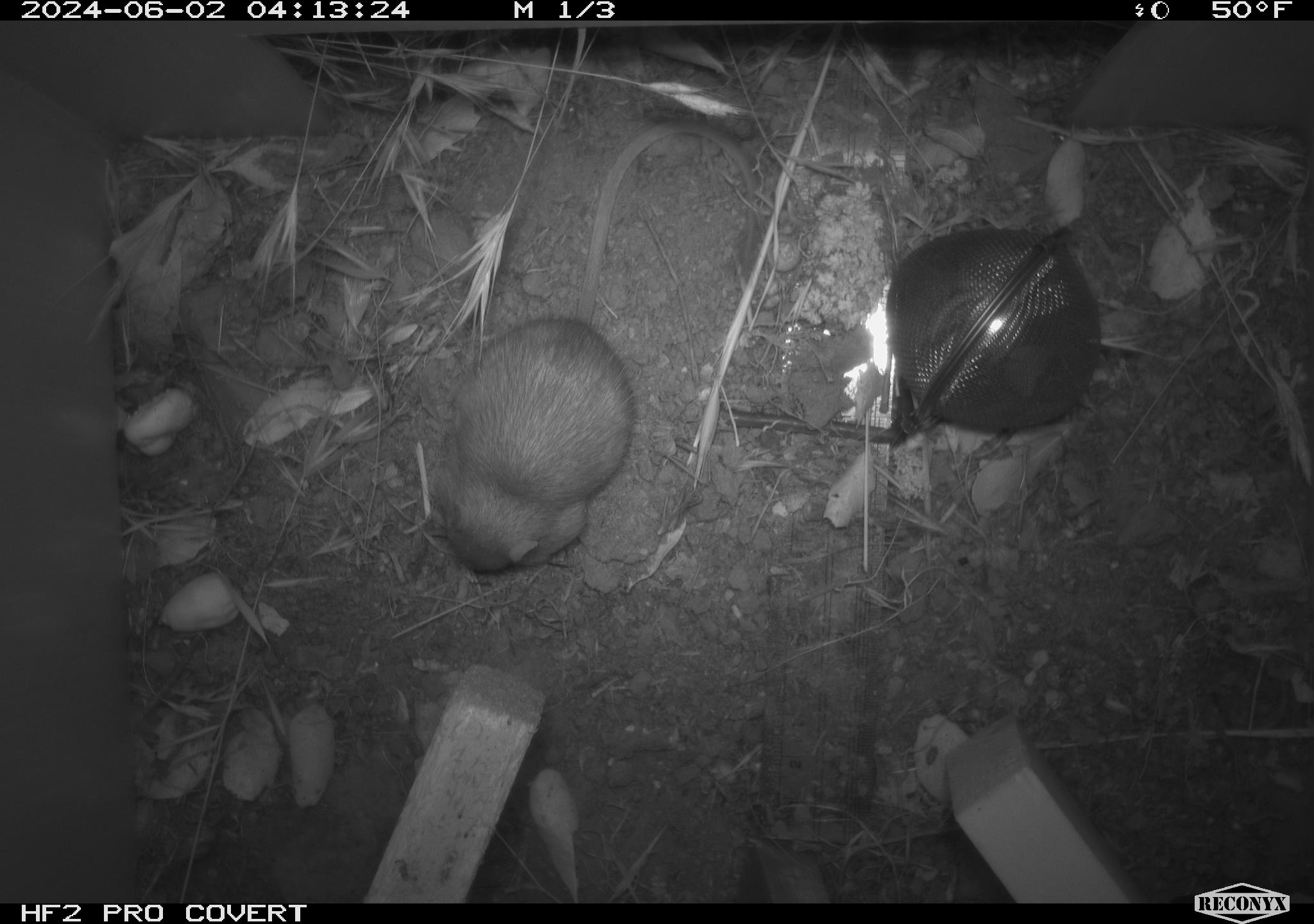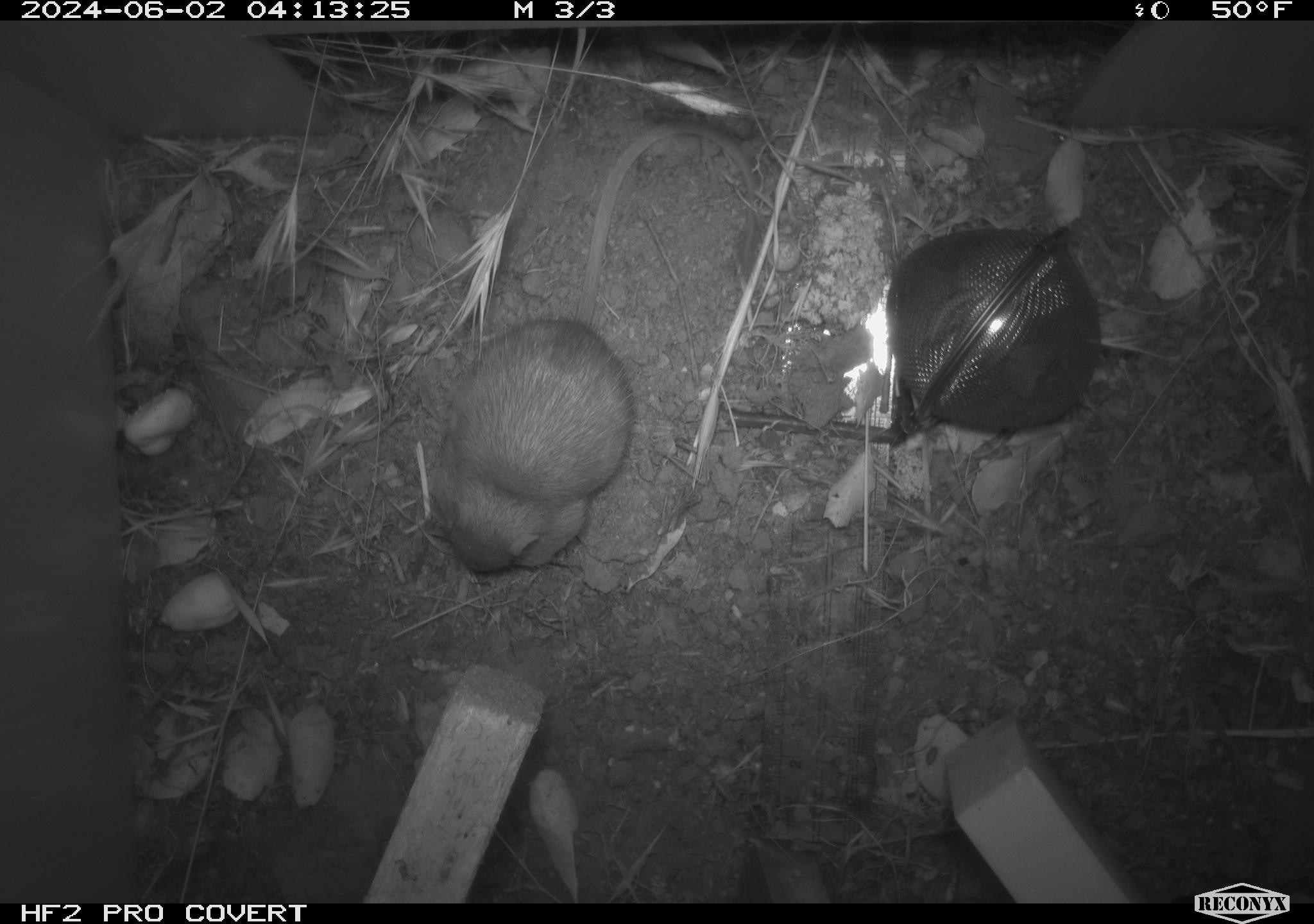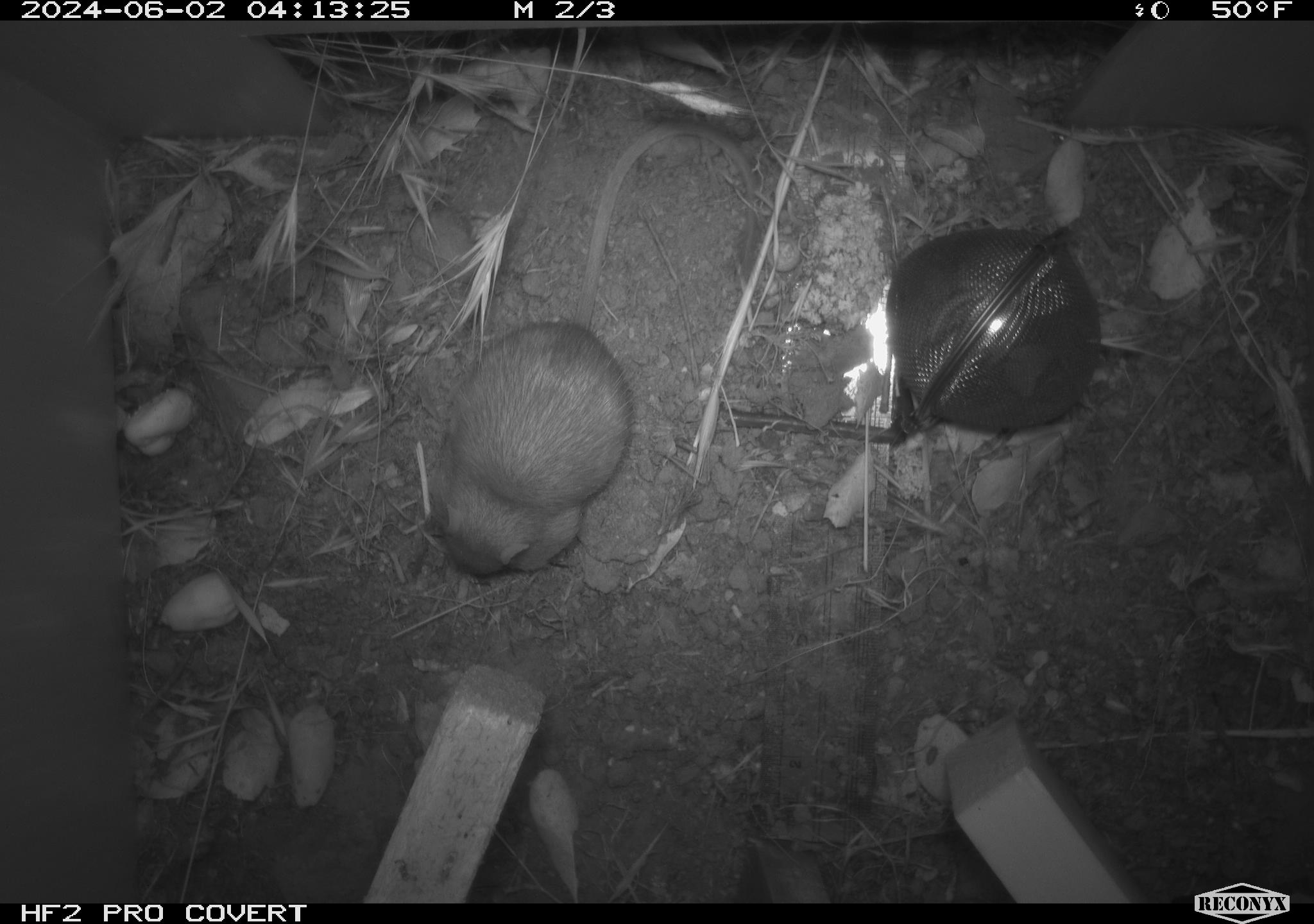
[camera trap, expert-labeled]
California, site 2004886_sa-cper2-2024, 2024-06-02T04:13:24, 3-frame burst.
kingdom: Animalia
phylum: Chordata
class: Mammalia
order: Rodentia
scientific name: Rodentia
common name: rodent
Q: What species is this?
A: Rodent (Rodentia).